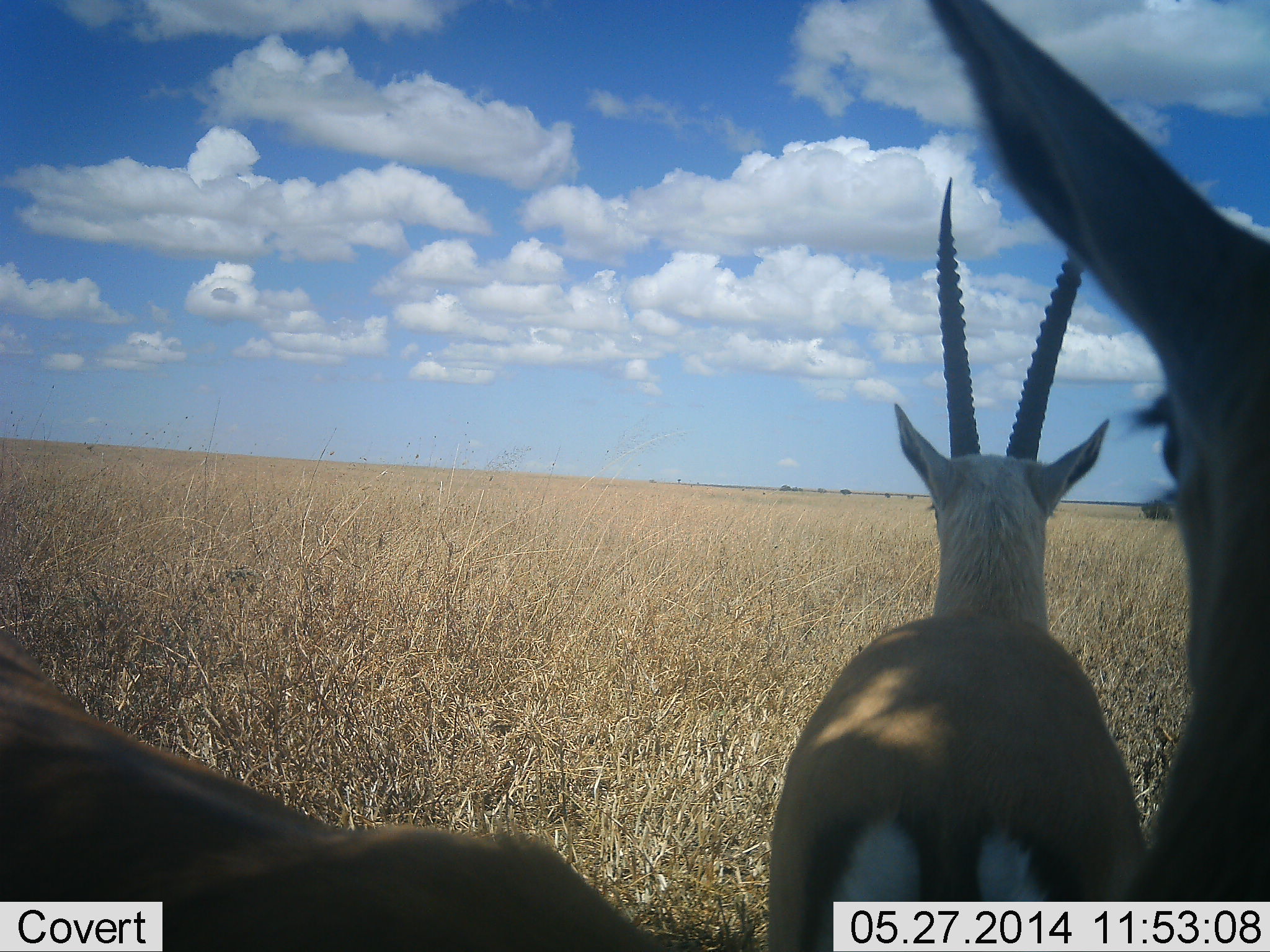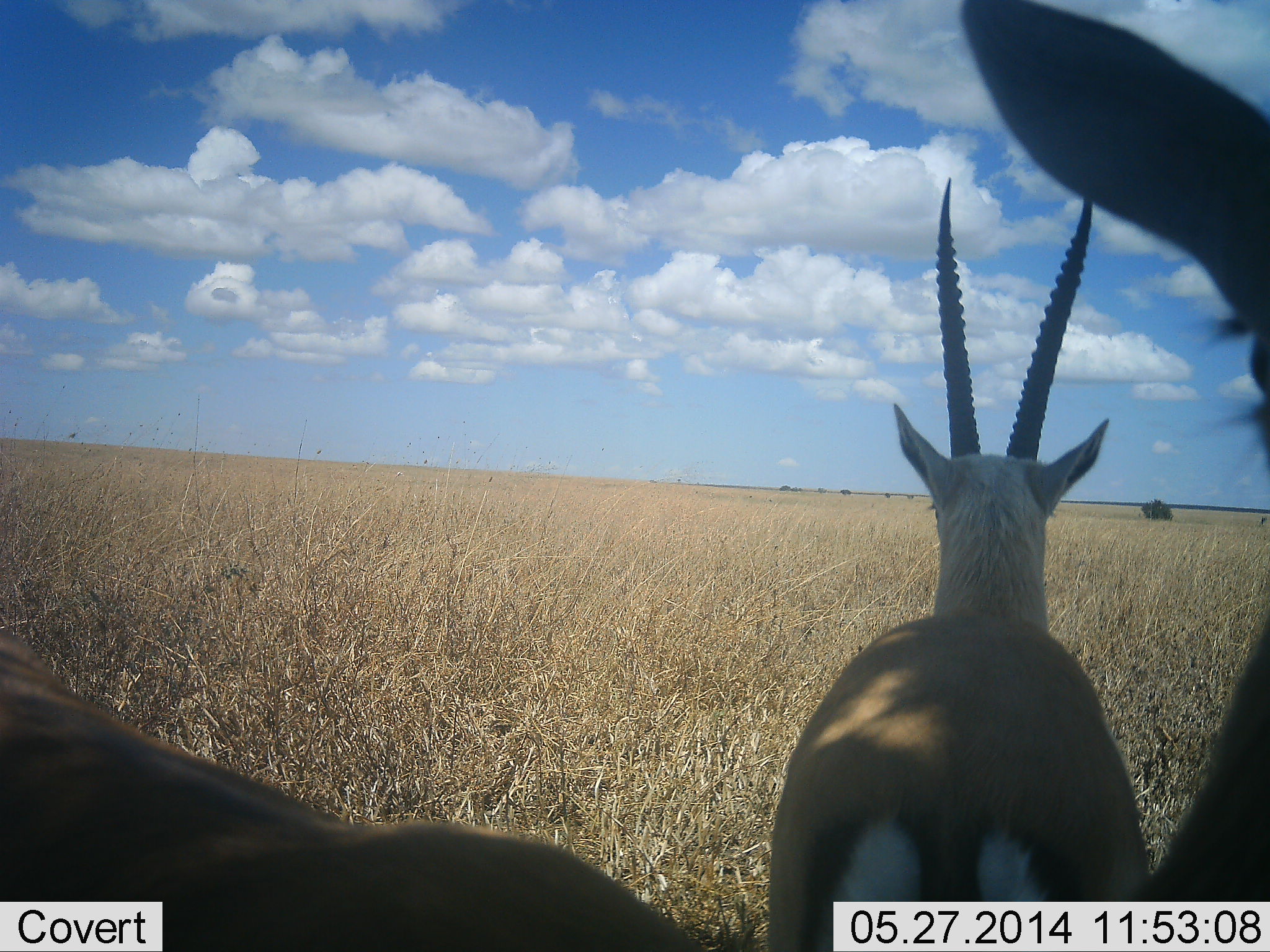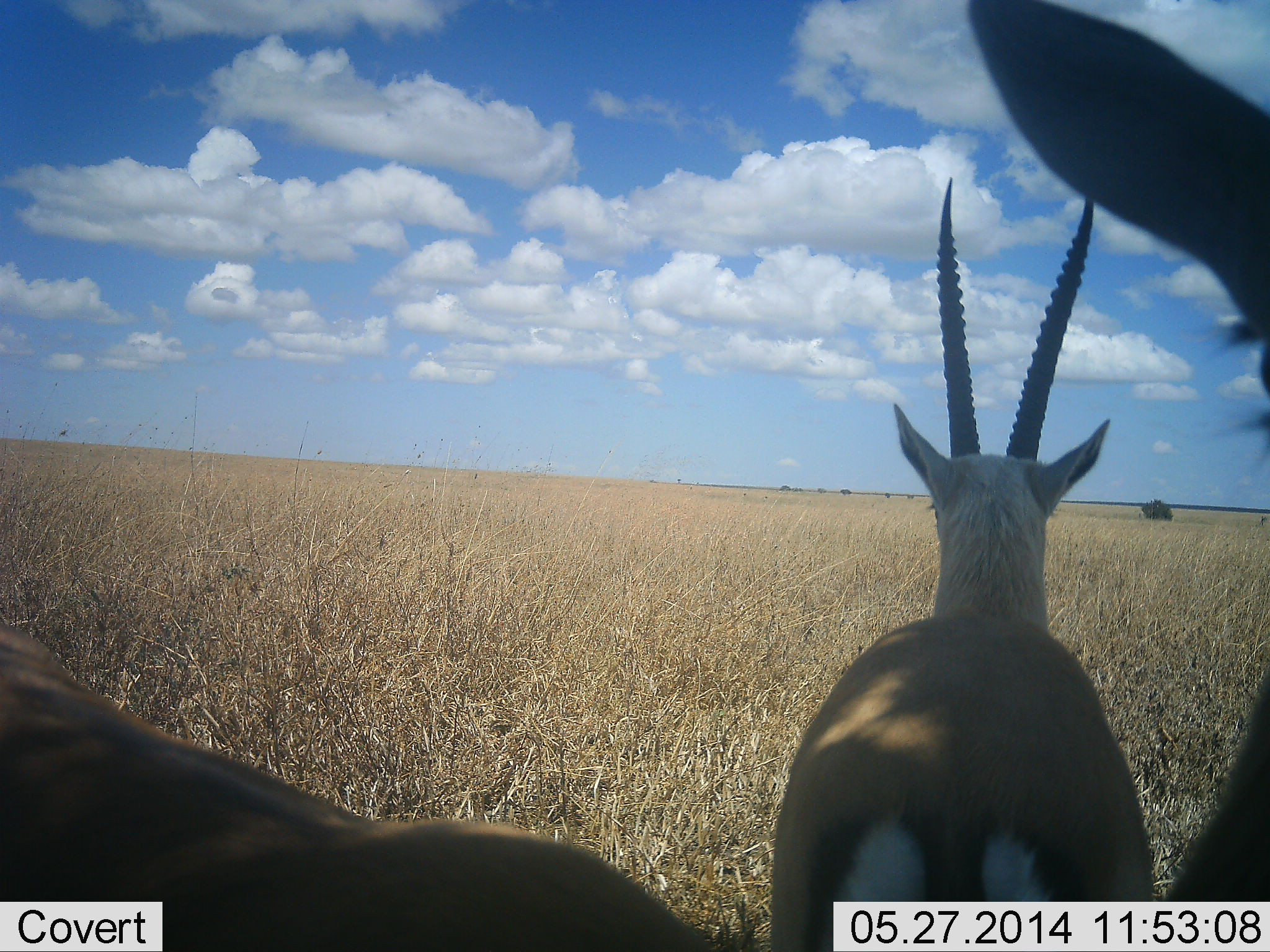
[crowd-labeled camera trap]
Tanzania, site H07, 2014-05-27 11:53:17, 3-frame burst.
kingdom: Animalia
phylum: Chordata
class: Mammalia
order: Artiodactyla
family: Bovidae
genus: Eudorcas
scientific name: Eudorcas thomsonii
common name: thomson's gazelle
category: gazellethomsons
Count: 2.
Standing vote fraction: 100%.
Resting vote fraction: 10%.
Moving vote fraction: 0%.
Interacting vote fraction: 0%.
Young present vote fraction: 0%.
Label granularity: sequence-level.